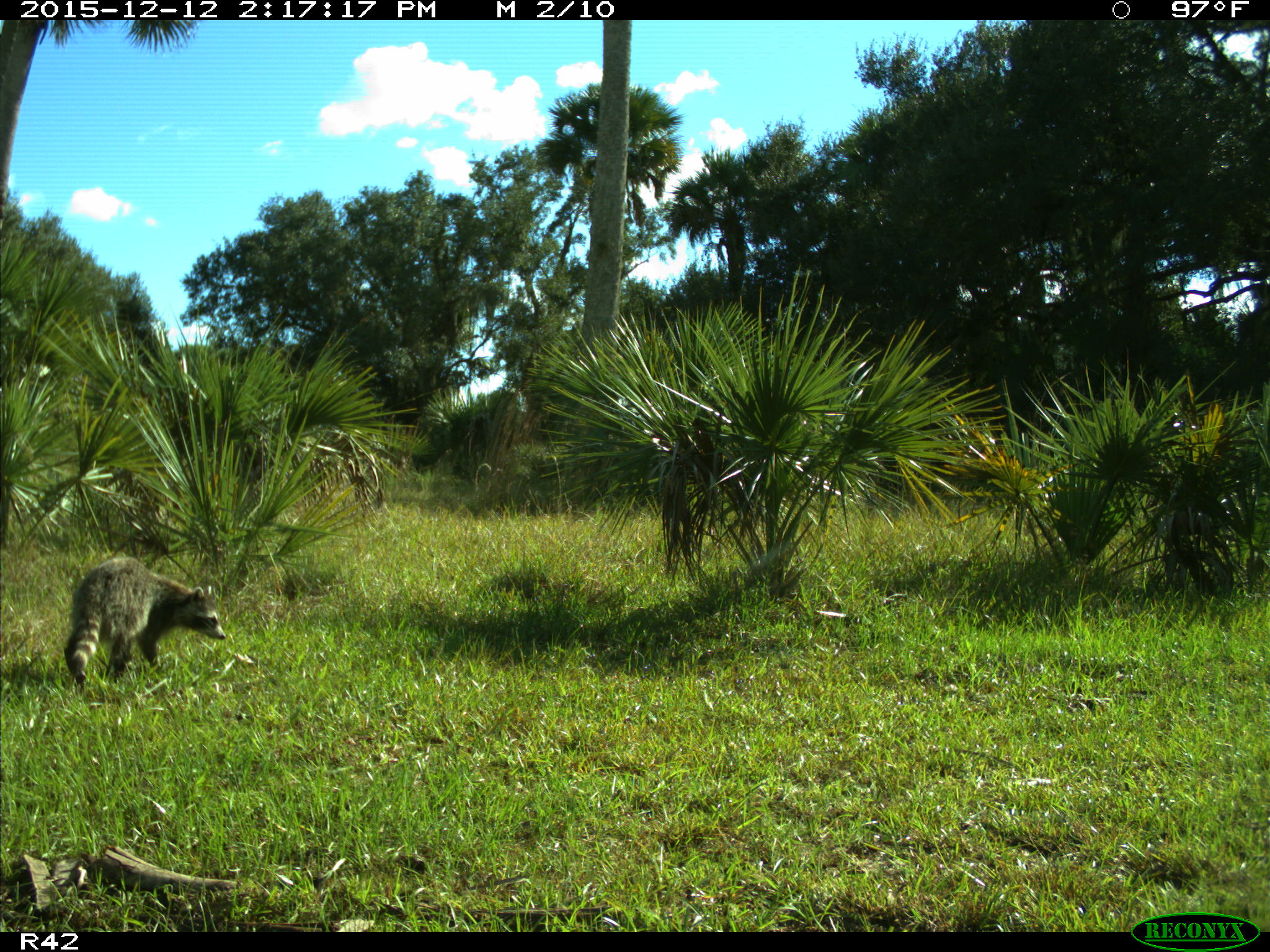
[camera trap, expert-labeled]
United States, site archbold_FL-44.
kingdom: Animalia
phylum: Chordata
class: Mammalia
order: Carnivora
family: Procyonidae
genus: Procyon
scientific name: Procyon lotor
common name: common raccoon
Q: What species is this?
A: Procyon lotor (common raccoon).